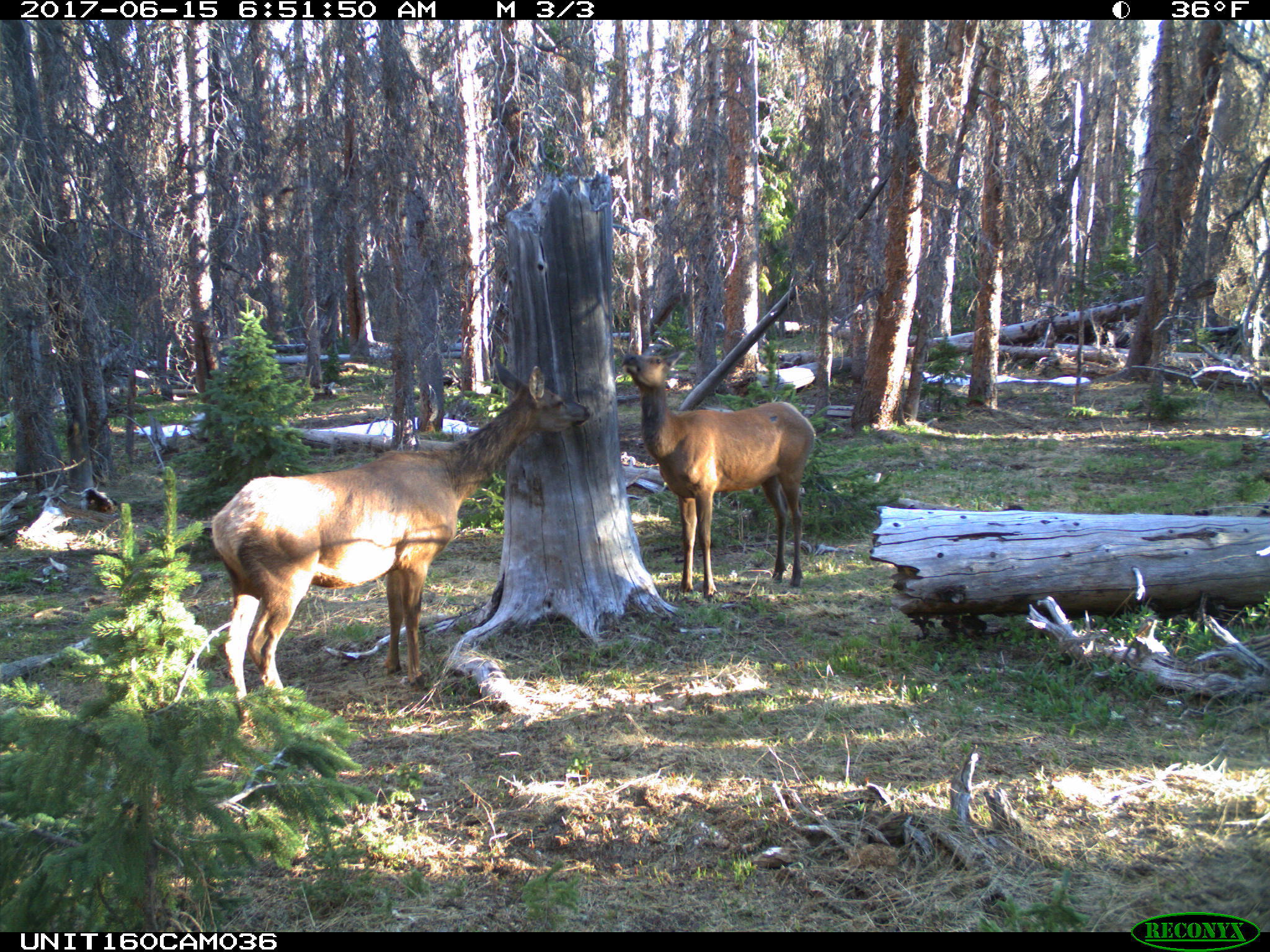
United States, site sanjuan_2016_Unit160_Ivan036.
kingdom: Animalia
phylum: Chordata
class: Mammalia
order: Artiodactyla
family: Cervidae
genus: Cervus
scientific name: Cervus elaphus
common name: red deer